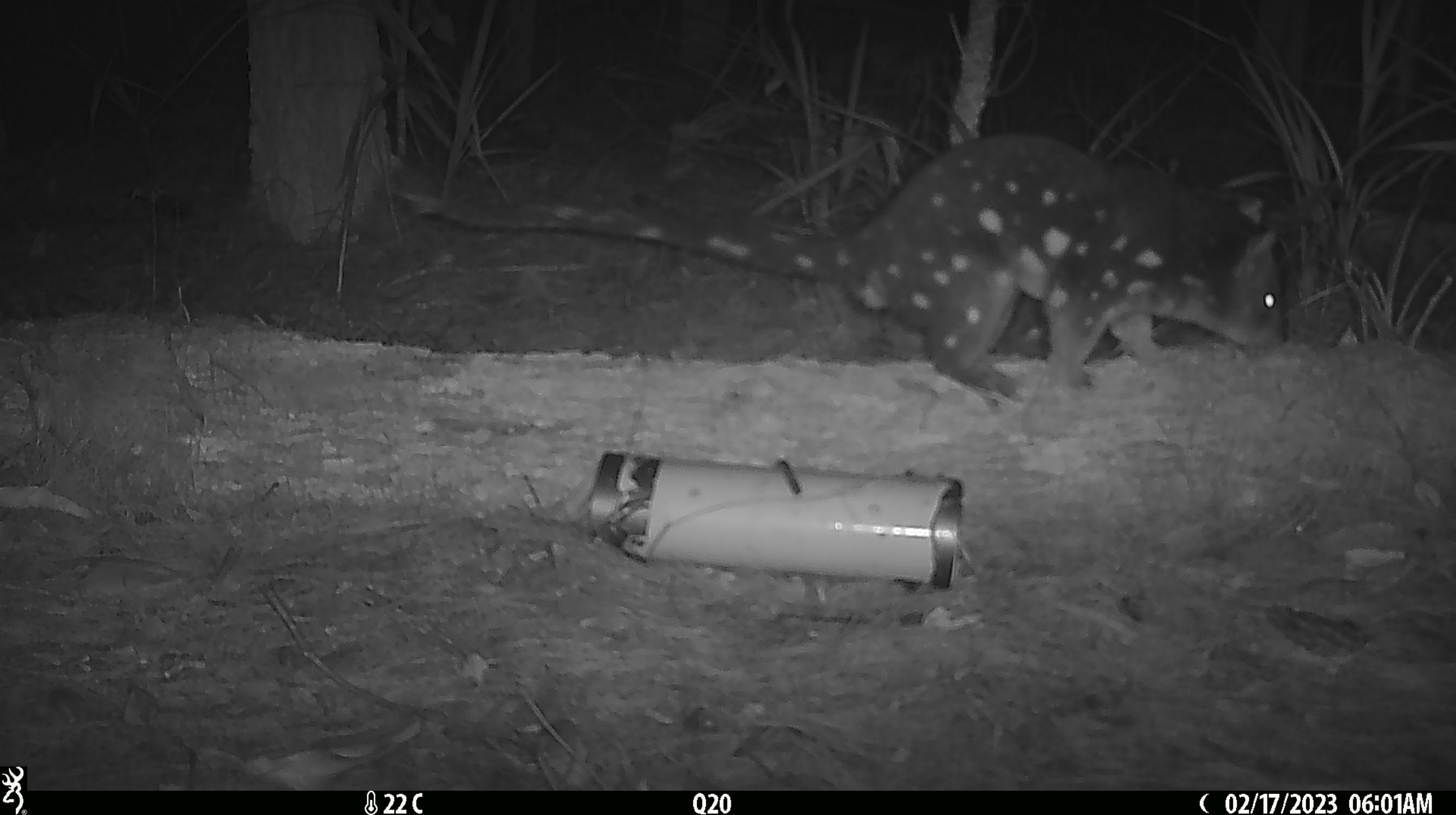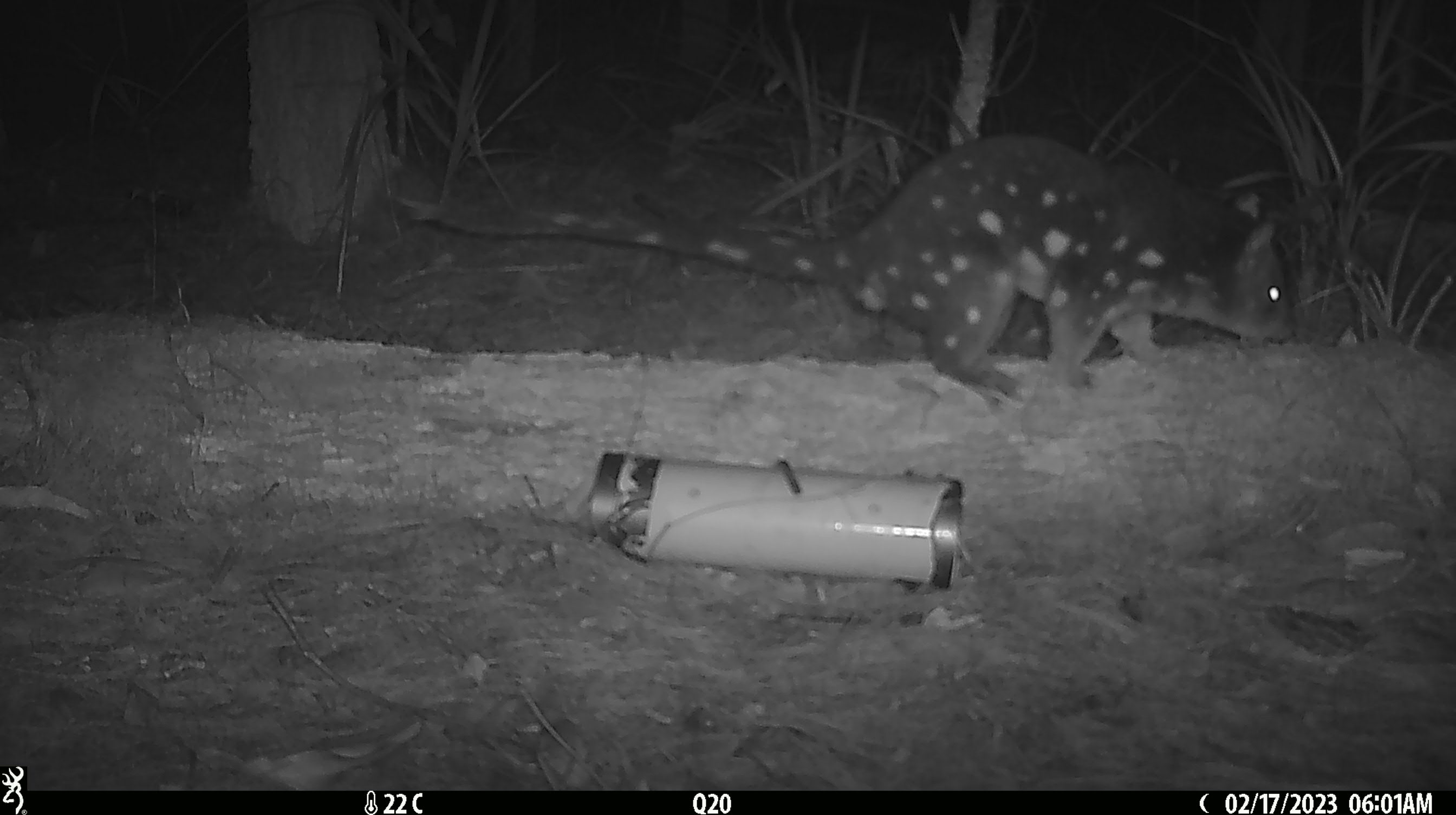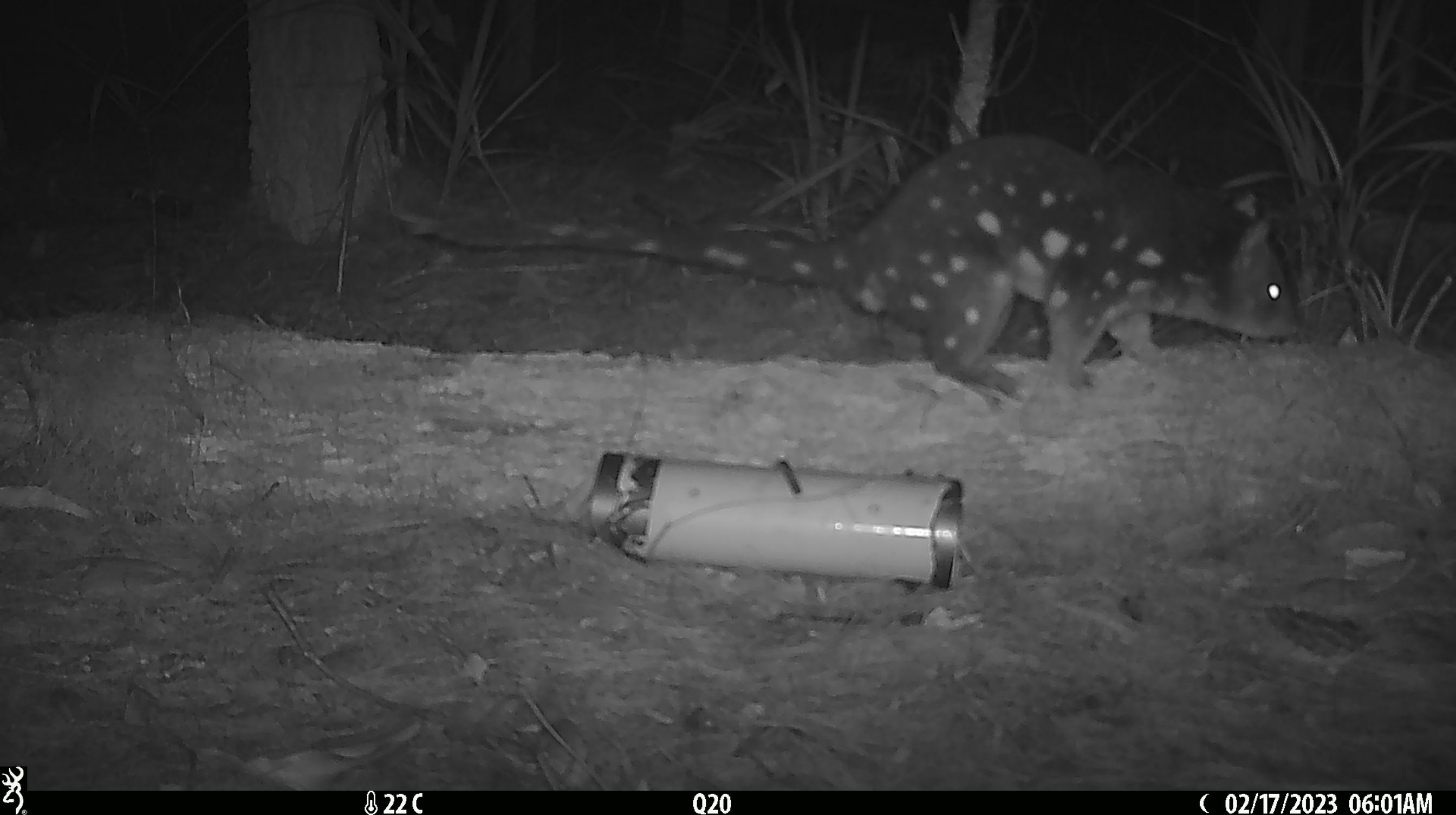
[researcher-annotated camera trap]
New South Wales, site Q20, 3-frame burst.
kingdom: Animalia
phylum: Chordata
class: Mammalia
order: Dasyuromorphia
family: Dasyuridae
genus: Dasyurus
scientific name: Dasyurus maculatus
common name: spotted-tailed quoll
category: quoll